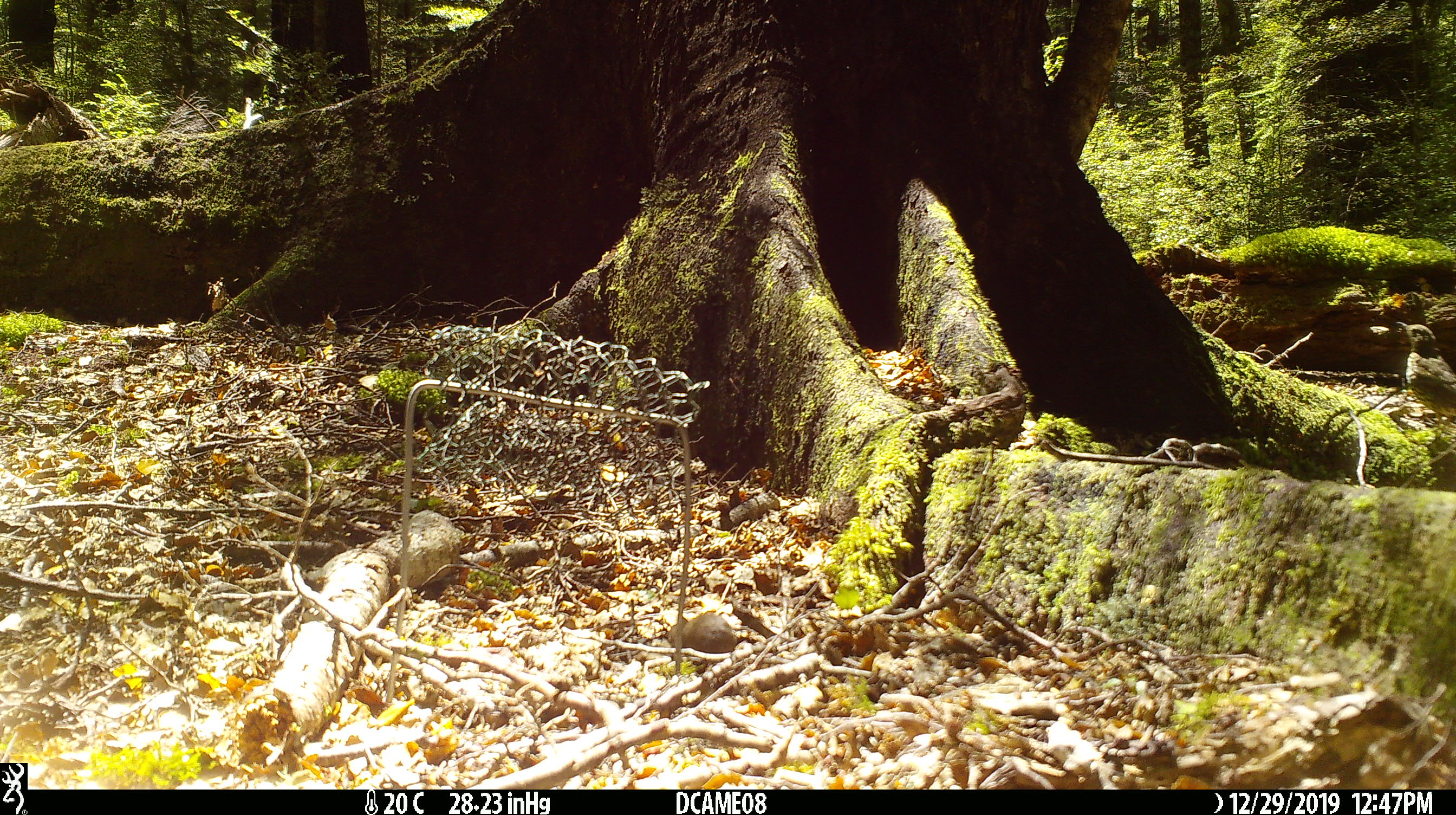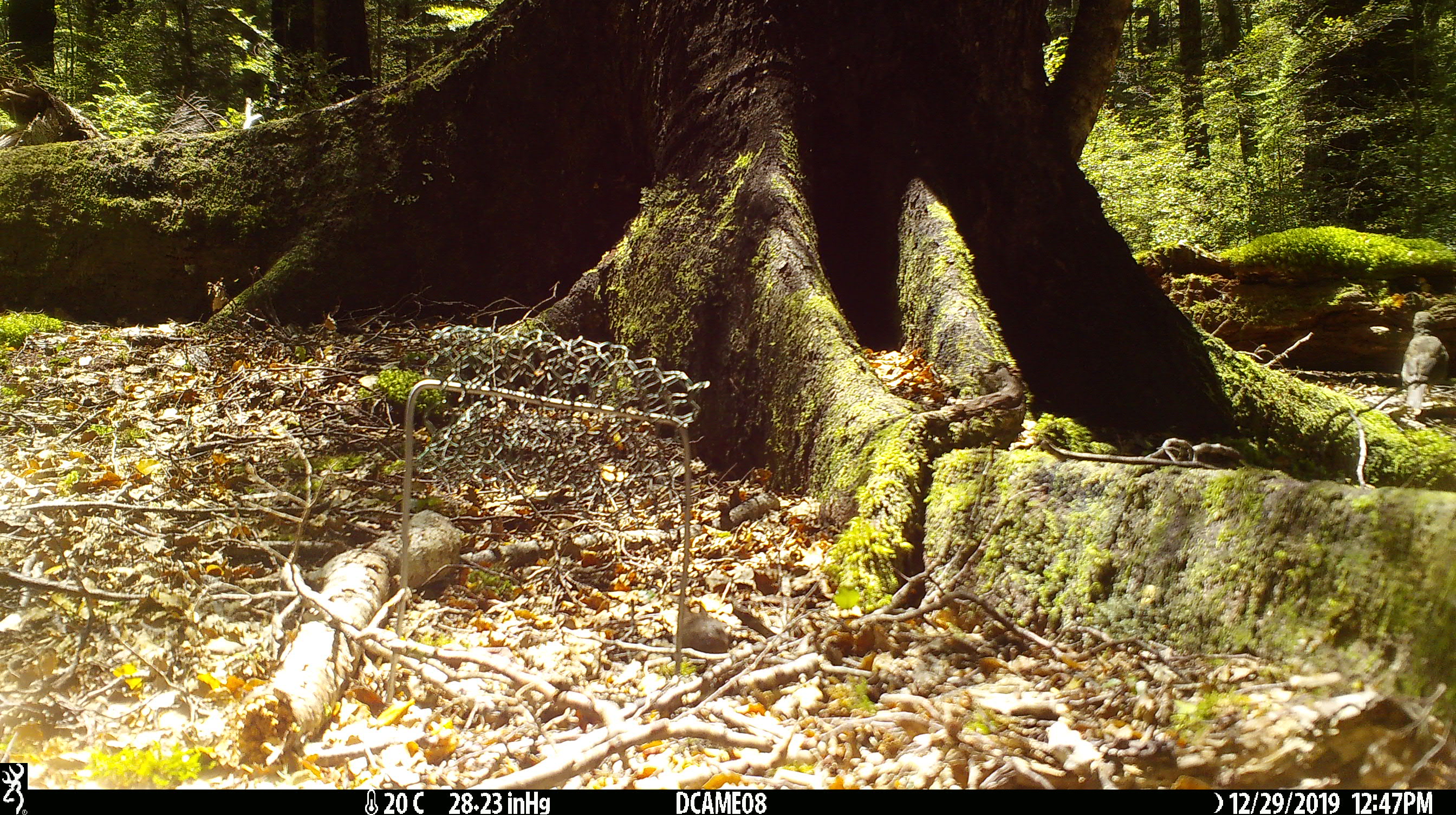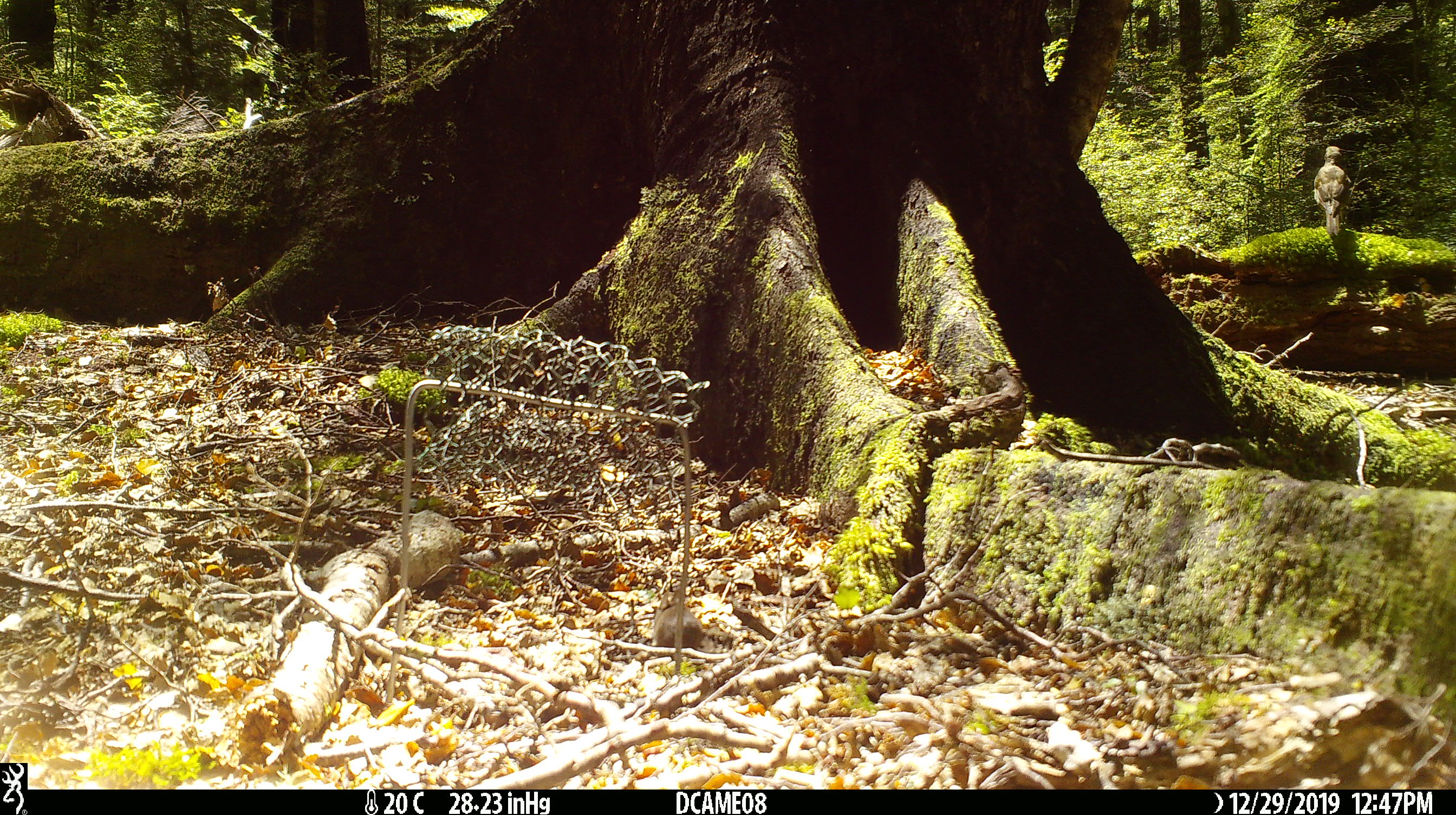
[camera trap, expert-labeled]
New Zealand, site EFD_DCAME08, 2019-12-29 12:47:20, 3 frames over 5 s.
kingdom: Animalia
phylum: Chordata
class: Aves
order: Passeriformes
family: Turdidae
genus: Turdus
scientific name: Turdus merula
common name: eurasian blackbird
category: blackbird